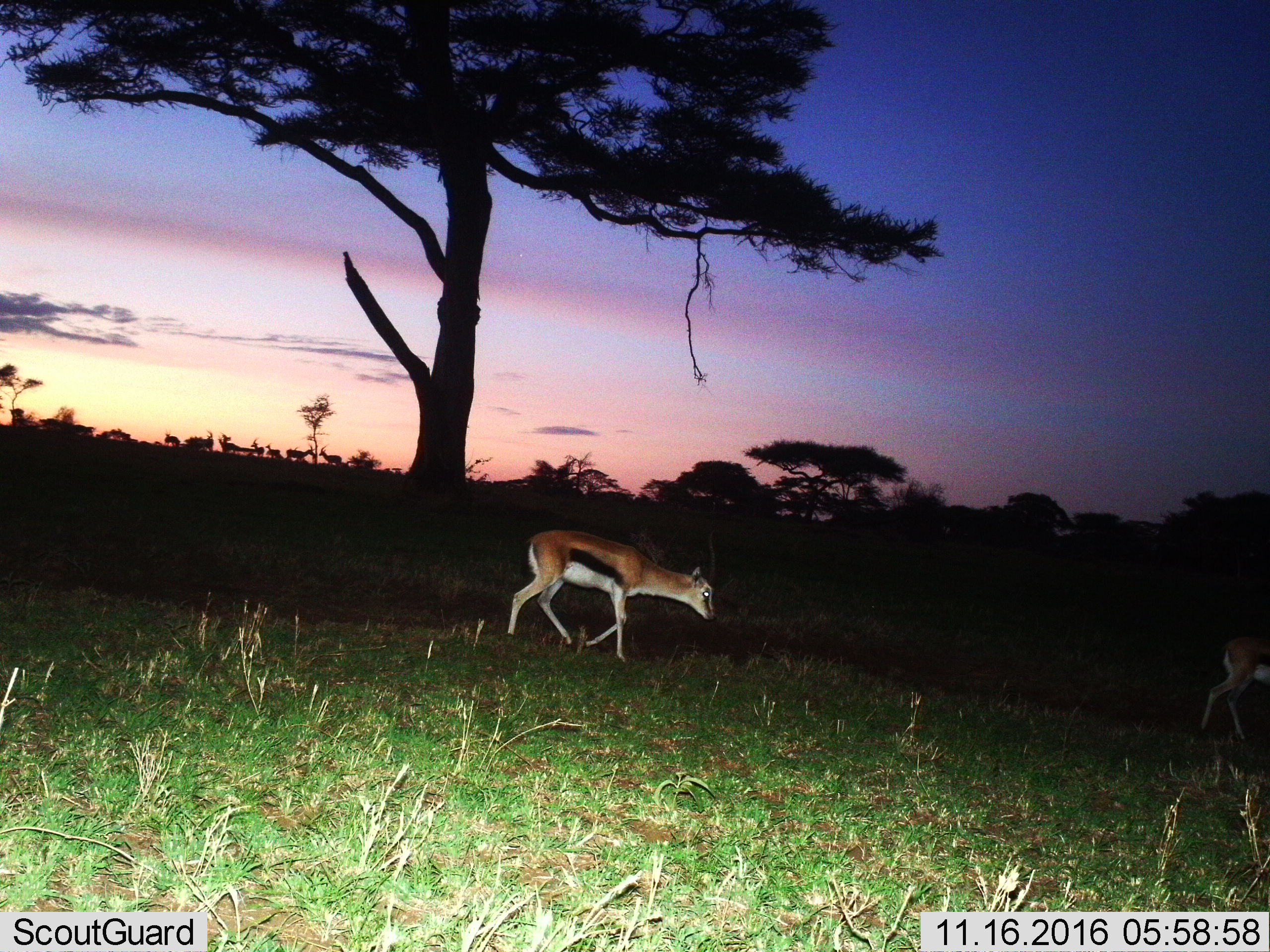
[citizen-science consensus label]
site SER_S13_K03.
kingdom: Animalia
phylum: Chordata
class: Mammalia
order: Artiodactyla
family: Bovidae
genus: Eudorcas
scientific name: Eudorcas thomsonii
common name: thomson's gazelle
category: gazellethomsons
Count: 2.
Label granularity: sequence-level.